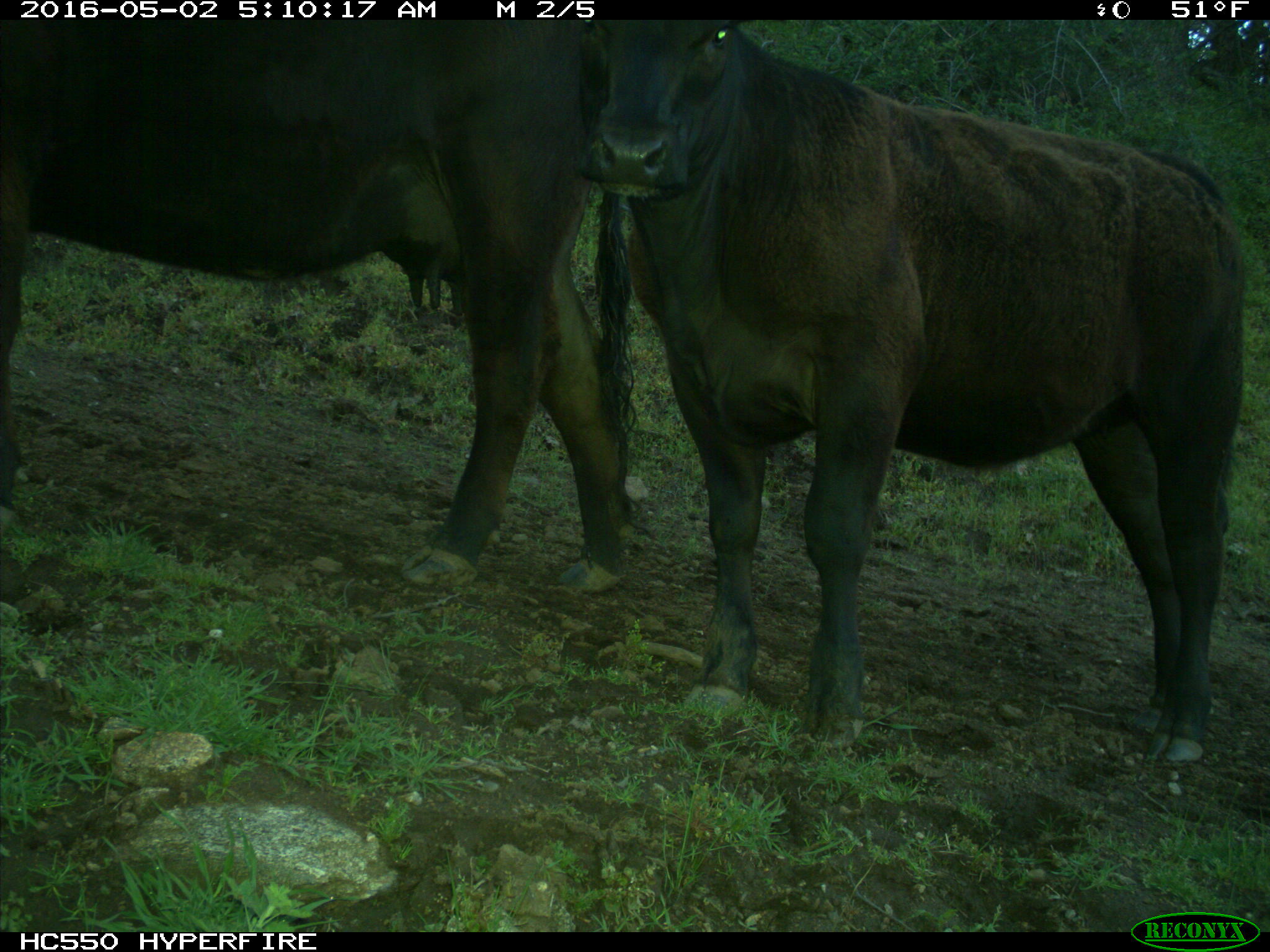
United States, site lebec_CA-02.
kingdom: Animalia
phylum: Chordata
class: Mammalia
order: Artiodactyla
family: Bovidae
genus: Bos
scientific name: Bos taurus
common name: domestic cow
Bos taurus (domestic cow).